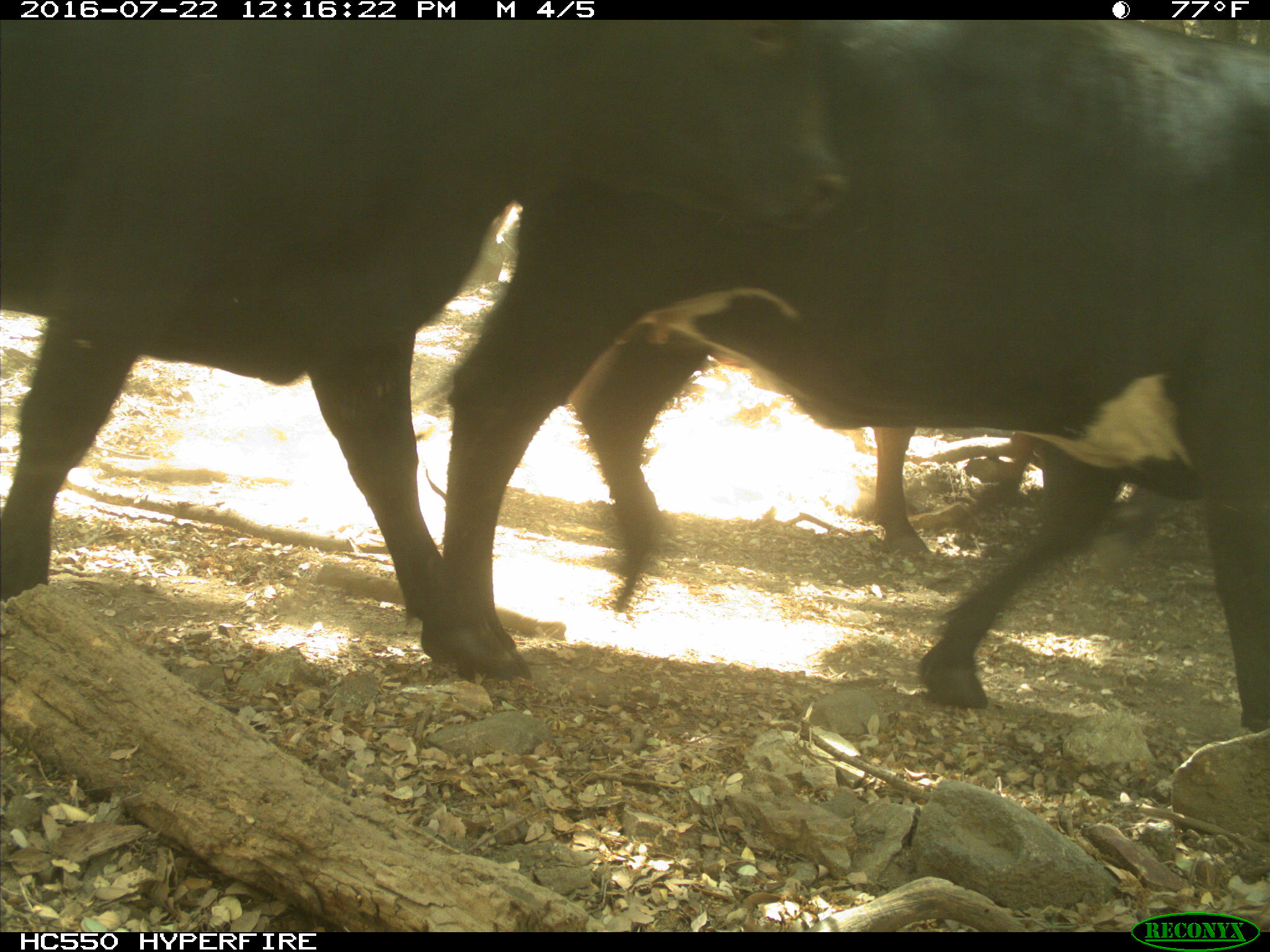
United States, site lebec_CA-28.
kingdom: Animalia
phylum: Chordata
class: Mammalia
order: Artiodactyla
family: Bovidae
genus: Bos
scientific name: Bos taurus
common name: domestic cow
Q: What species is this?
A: Bos taurus (domestic cow).